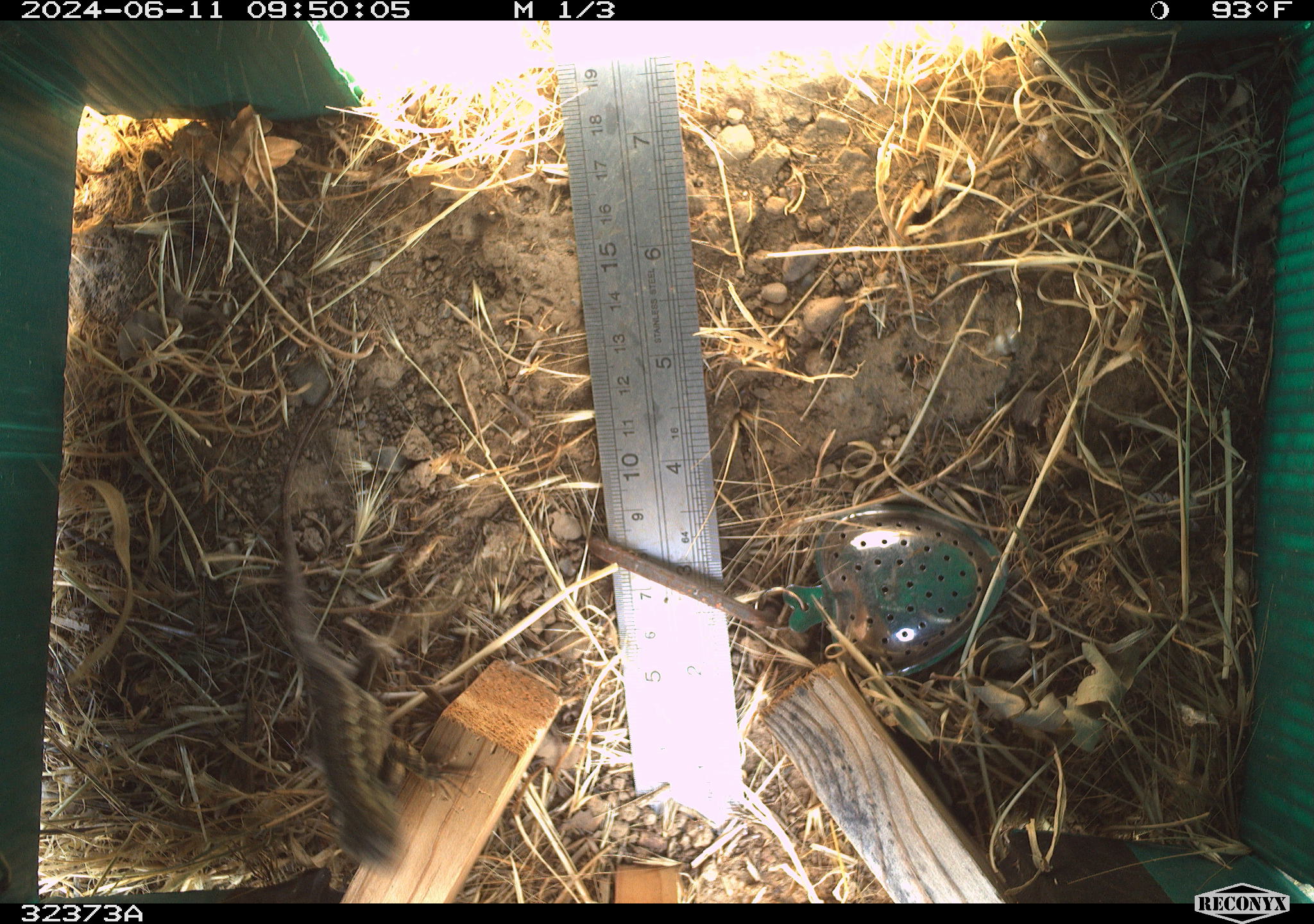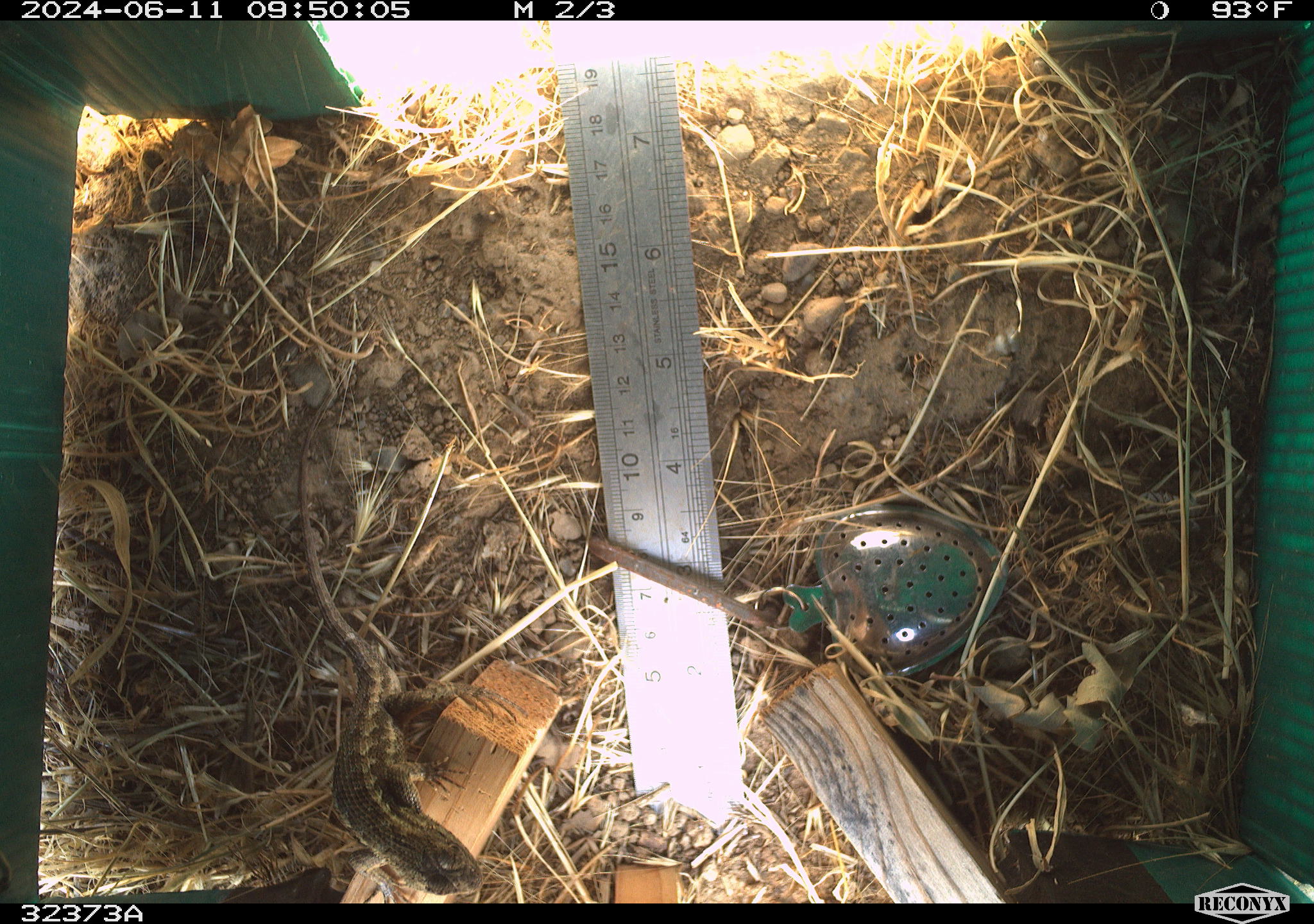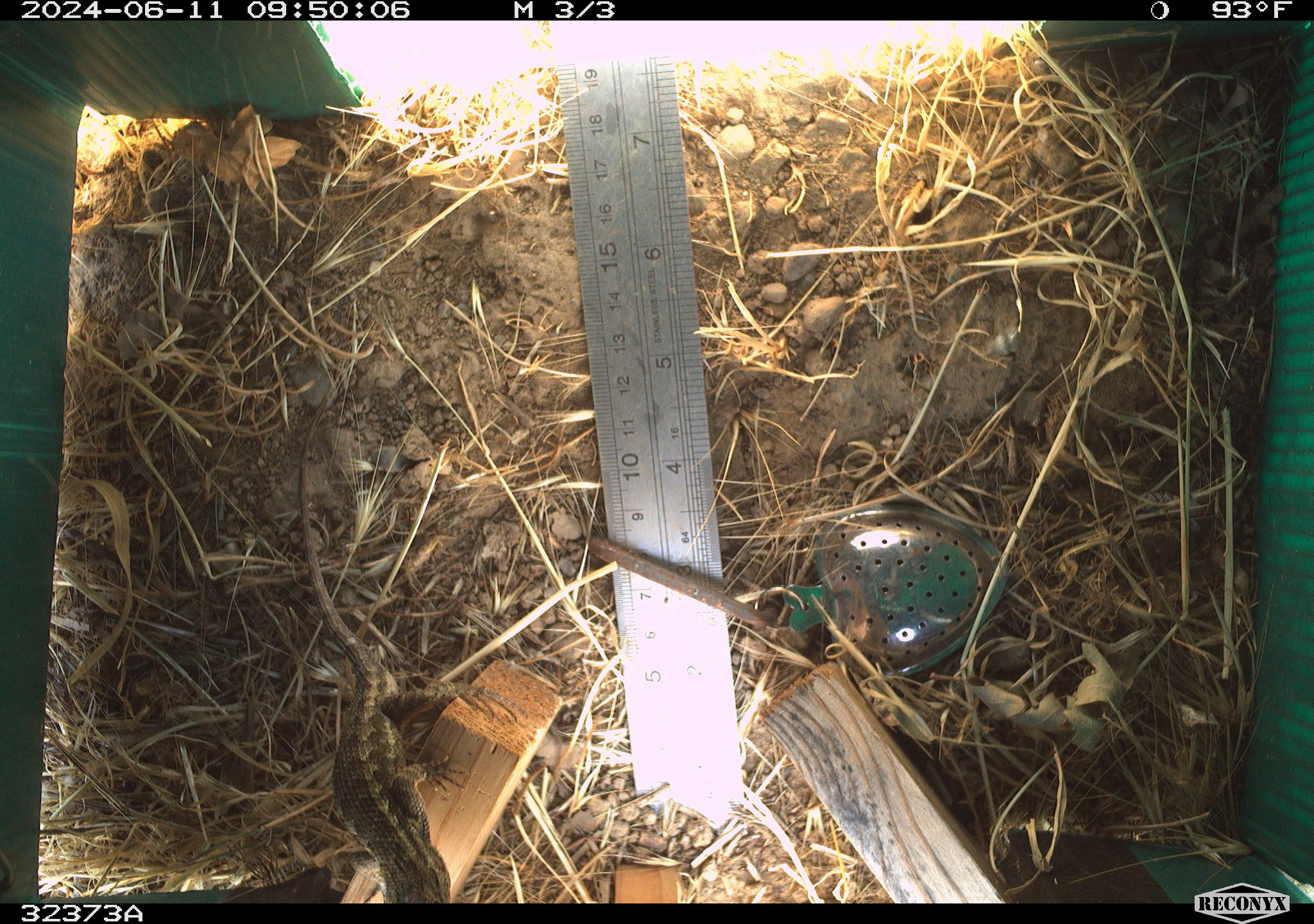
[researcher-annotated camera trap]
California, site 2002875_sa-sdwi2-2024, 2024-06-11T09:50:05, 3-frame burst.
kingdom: Animalia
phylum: Chordata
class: Reptilia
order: Squamata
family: Phrynosomatidae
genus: Sceloporus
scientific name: Sceloporus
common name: spiny lizards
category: sceloporus species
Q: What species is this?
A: Sceloporus species (spiny lizards) (Sceloporus).